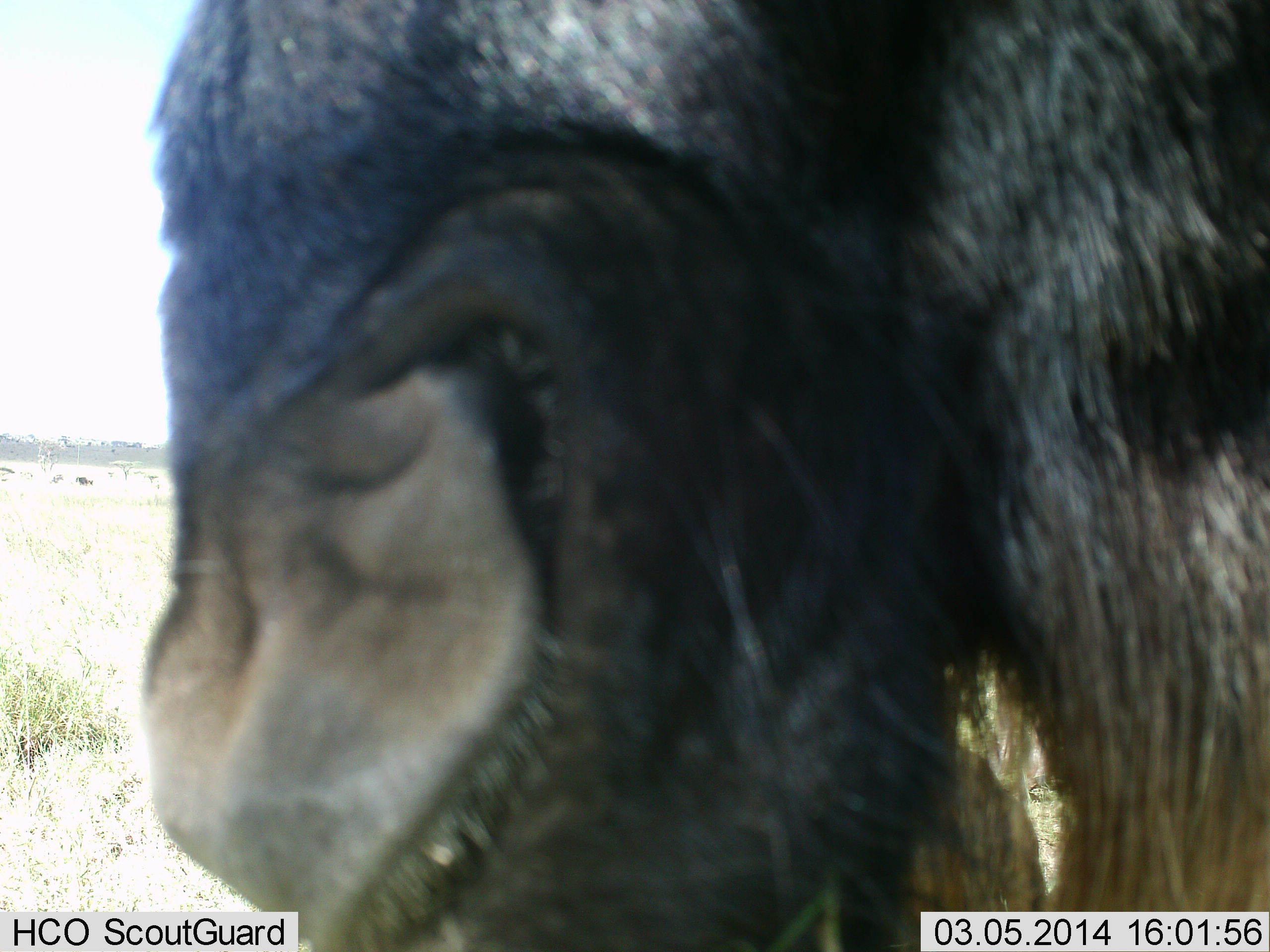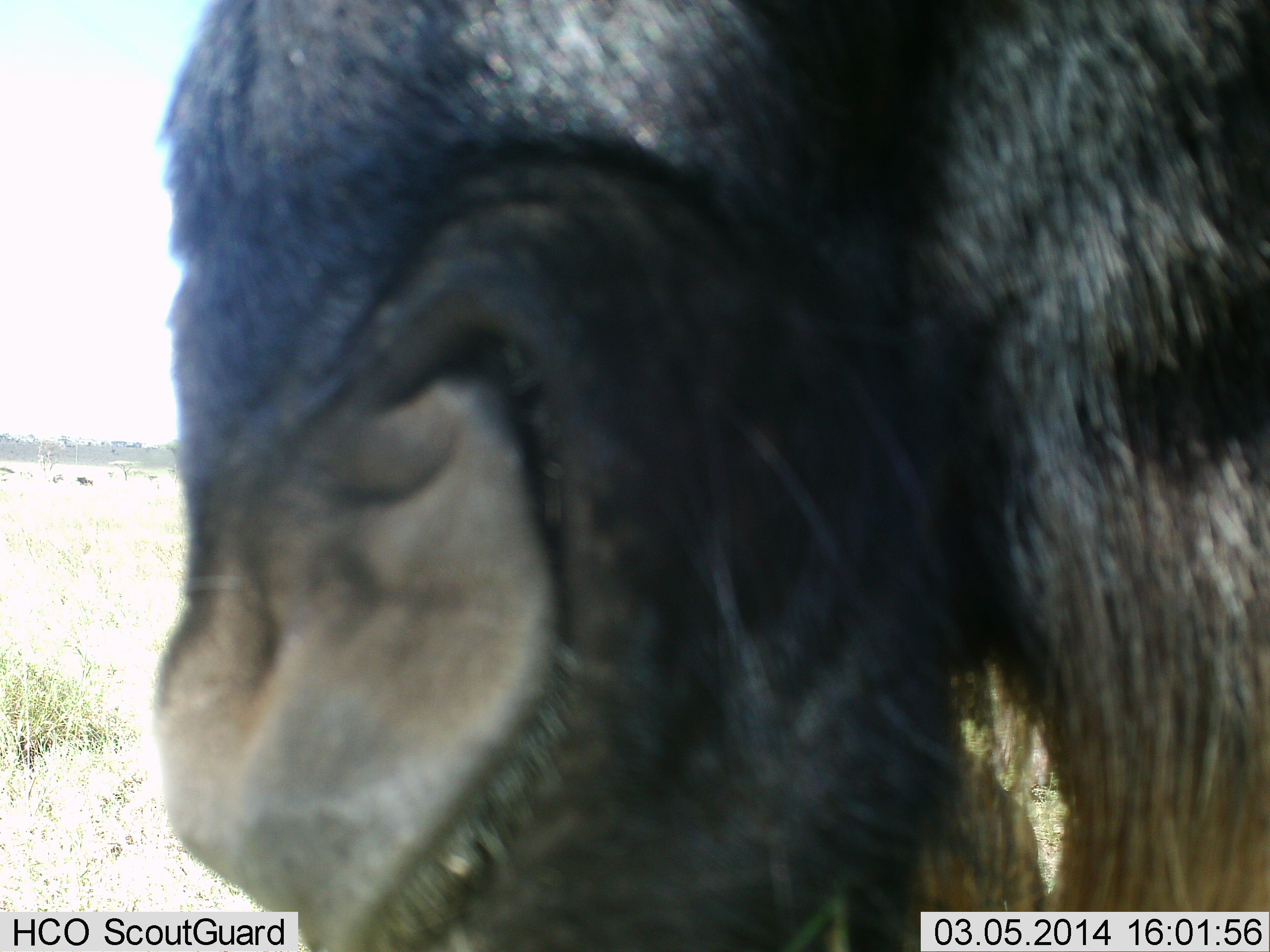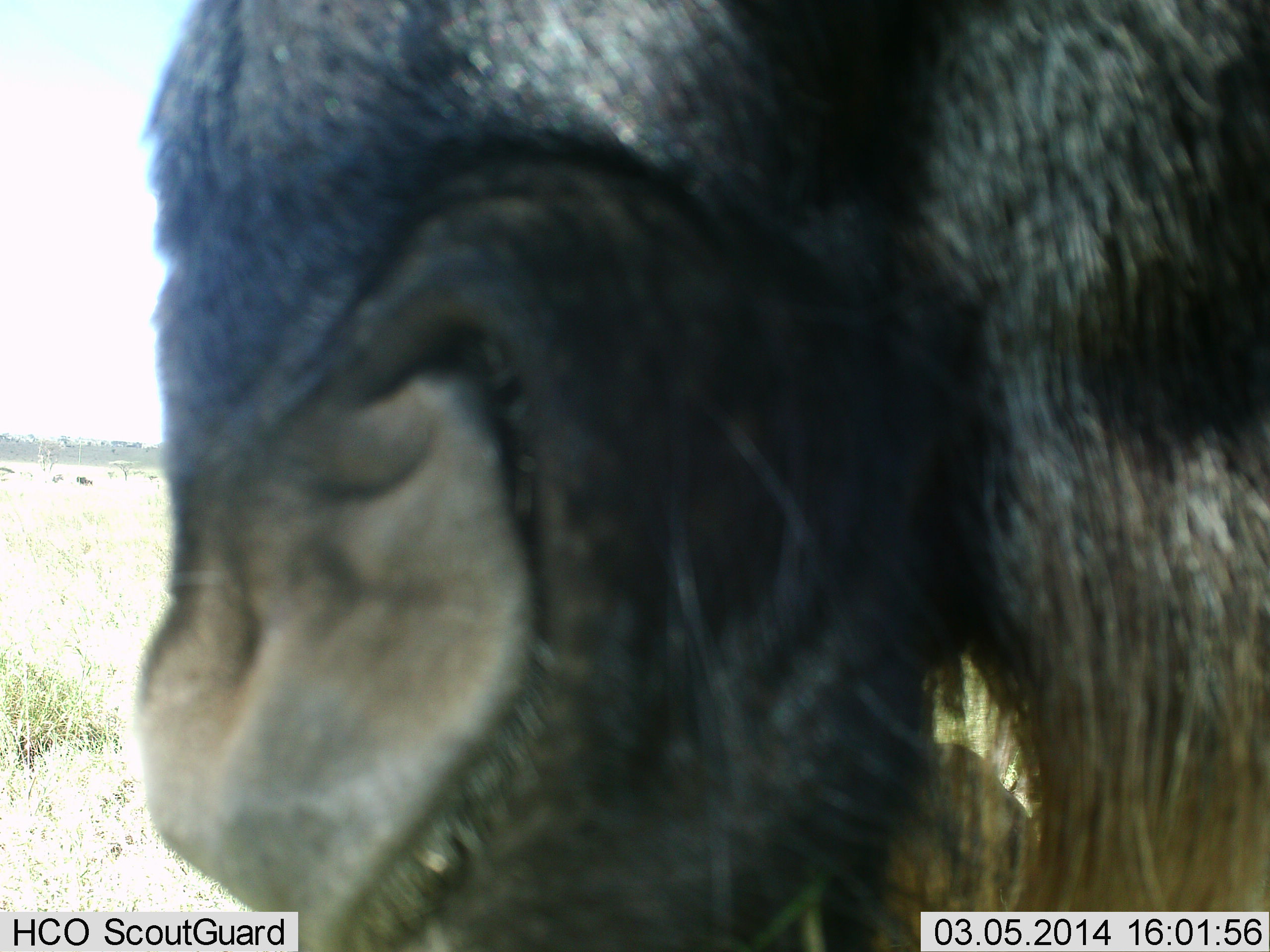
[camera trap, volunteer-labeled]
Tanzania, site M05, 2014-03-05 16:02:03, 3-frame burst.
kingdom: Animalia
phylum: Chordata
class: Mammalia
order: Artiodactyla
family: Bovidae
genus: Connochaetes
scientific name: Connochaetes taurinus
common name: blue wildebeest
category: wildebeest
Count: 1.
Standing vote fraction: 80%.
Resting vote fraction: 10%.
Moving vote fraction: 10%.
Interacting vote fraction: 0%.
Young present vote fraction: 0%.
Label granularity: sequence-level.